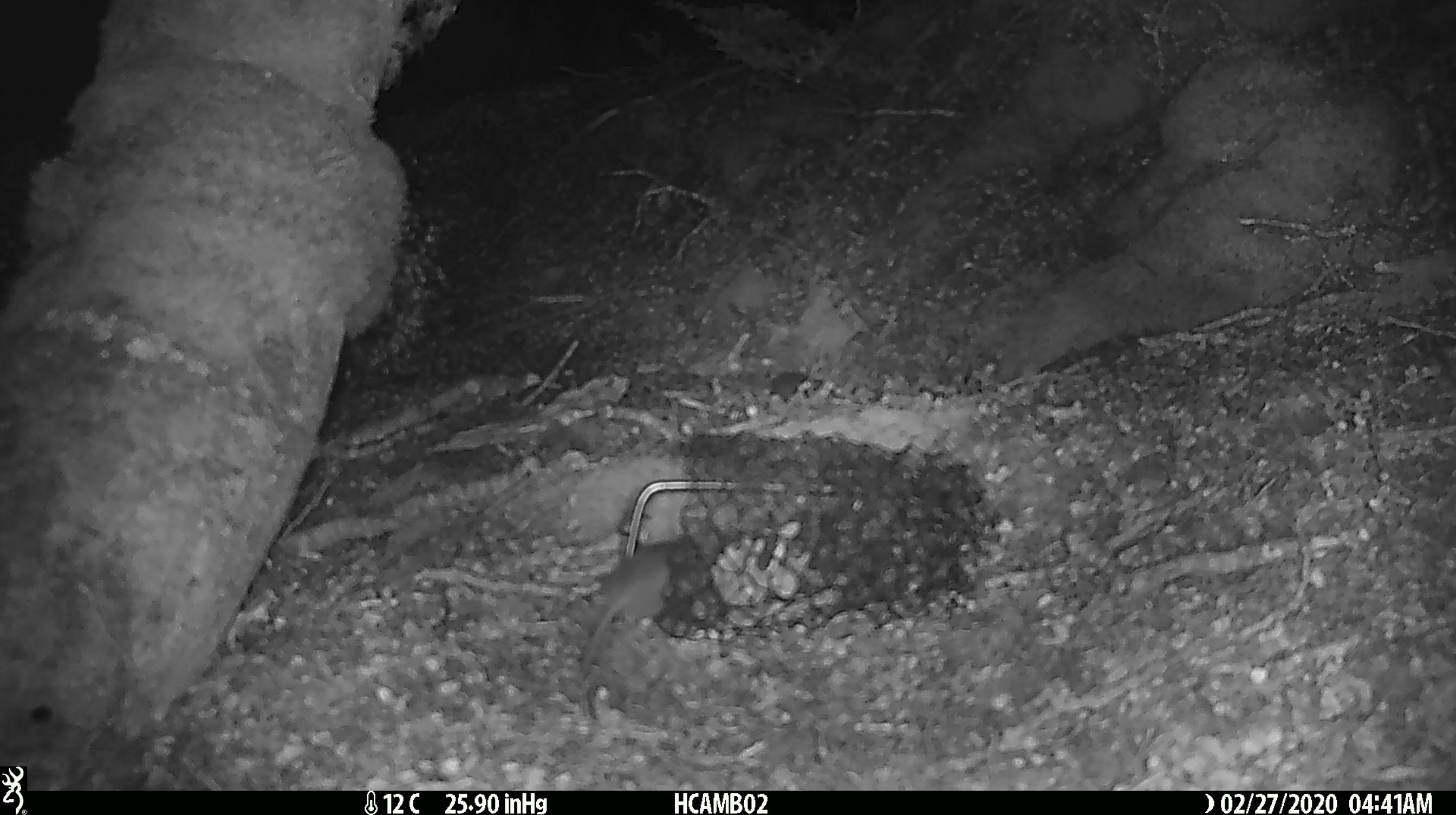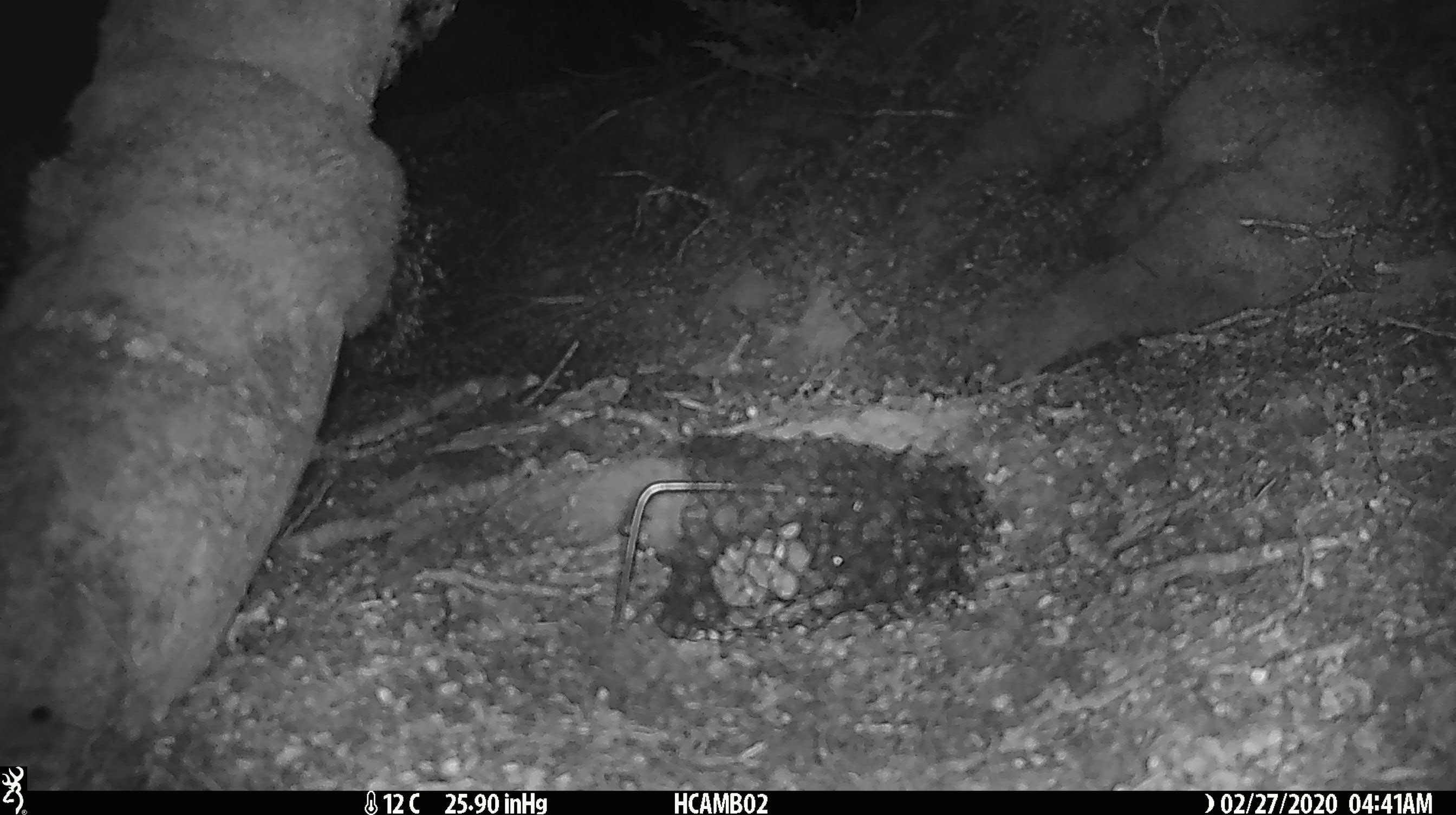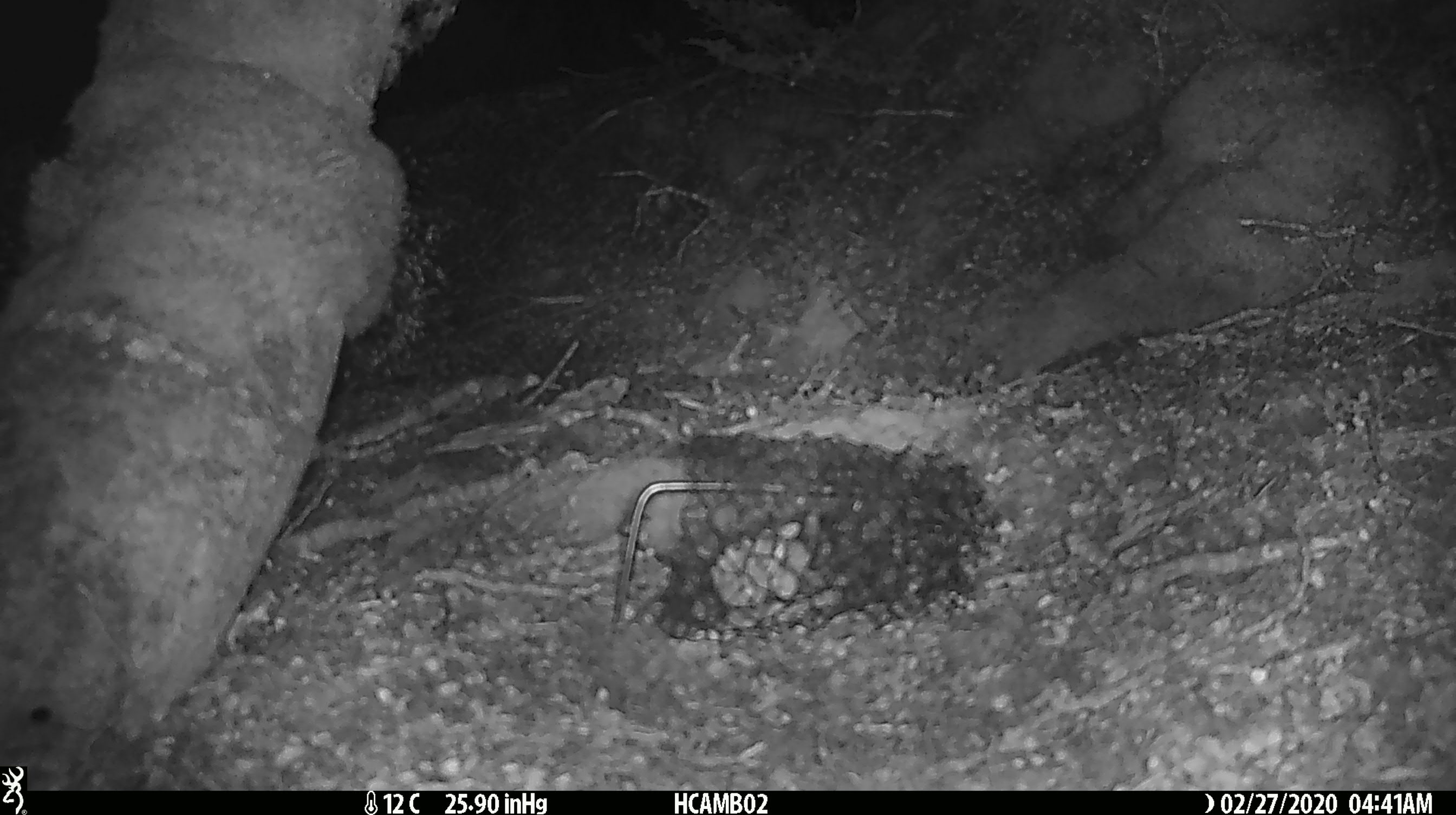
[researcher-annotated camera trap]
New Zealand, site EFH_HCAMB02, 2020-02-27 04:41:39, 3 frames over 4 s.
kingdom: Animalia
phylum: Chordata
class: Mammalia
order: Rodentia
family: Muridae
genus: Mus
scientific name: Mus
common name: mouse